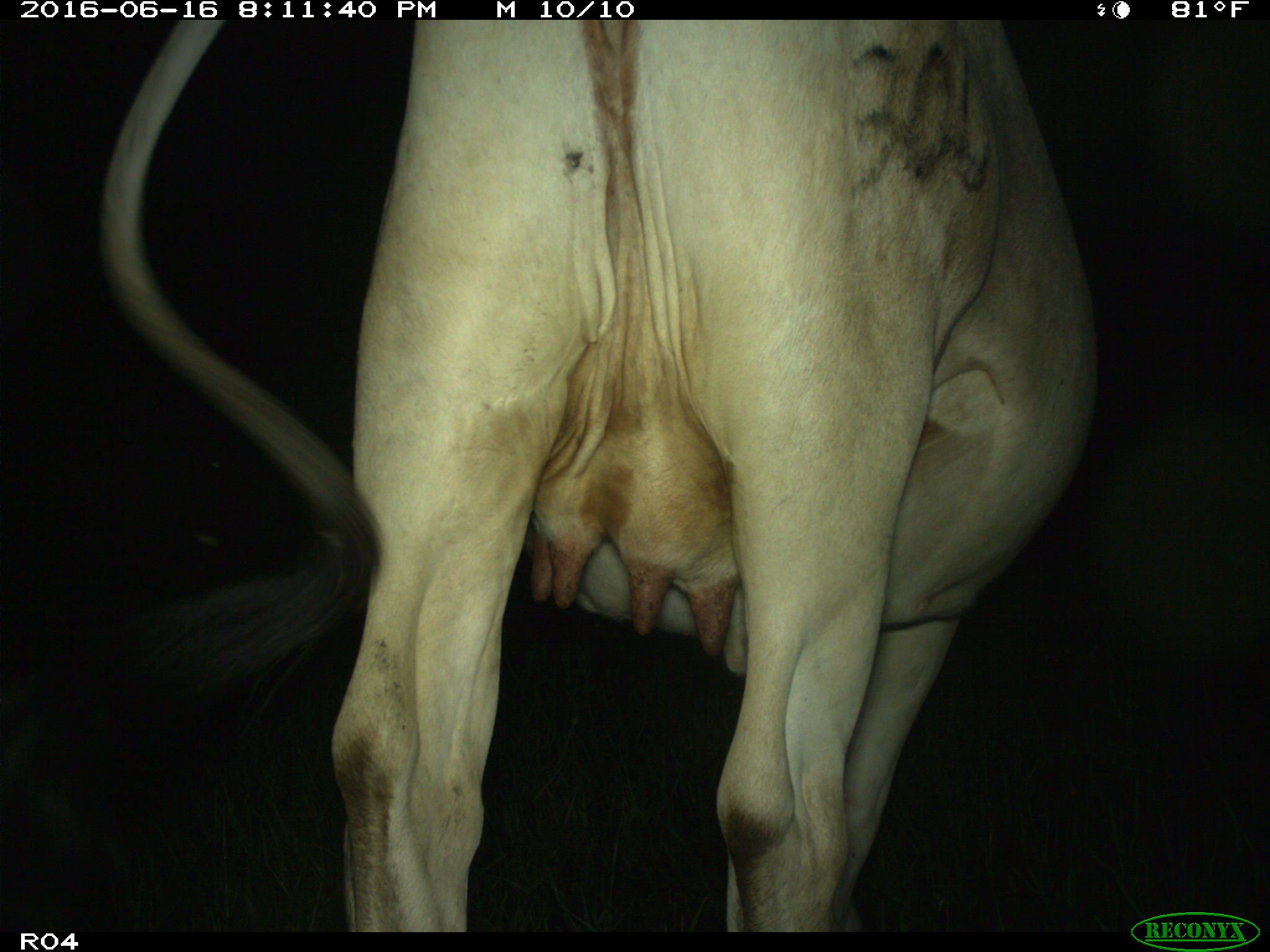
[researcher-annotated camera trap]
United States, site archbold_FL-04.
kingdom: Animalia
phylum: Chordata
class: Mammalia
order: Artiodactyla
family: Bovidae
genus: Bos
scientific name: Bos taurus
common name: domestic cow